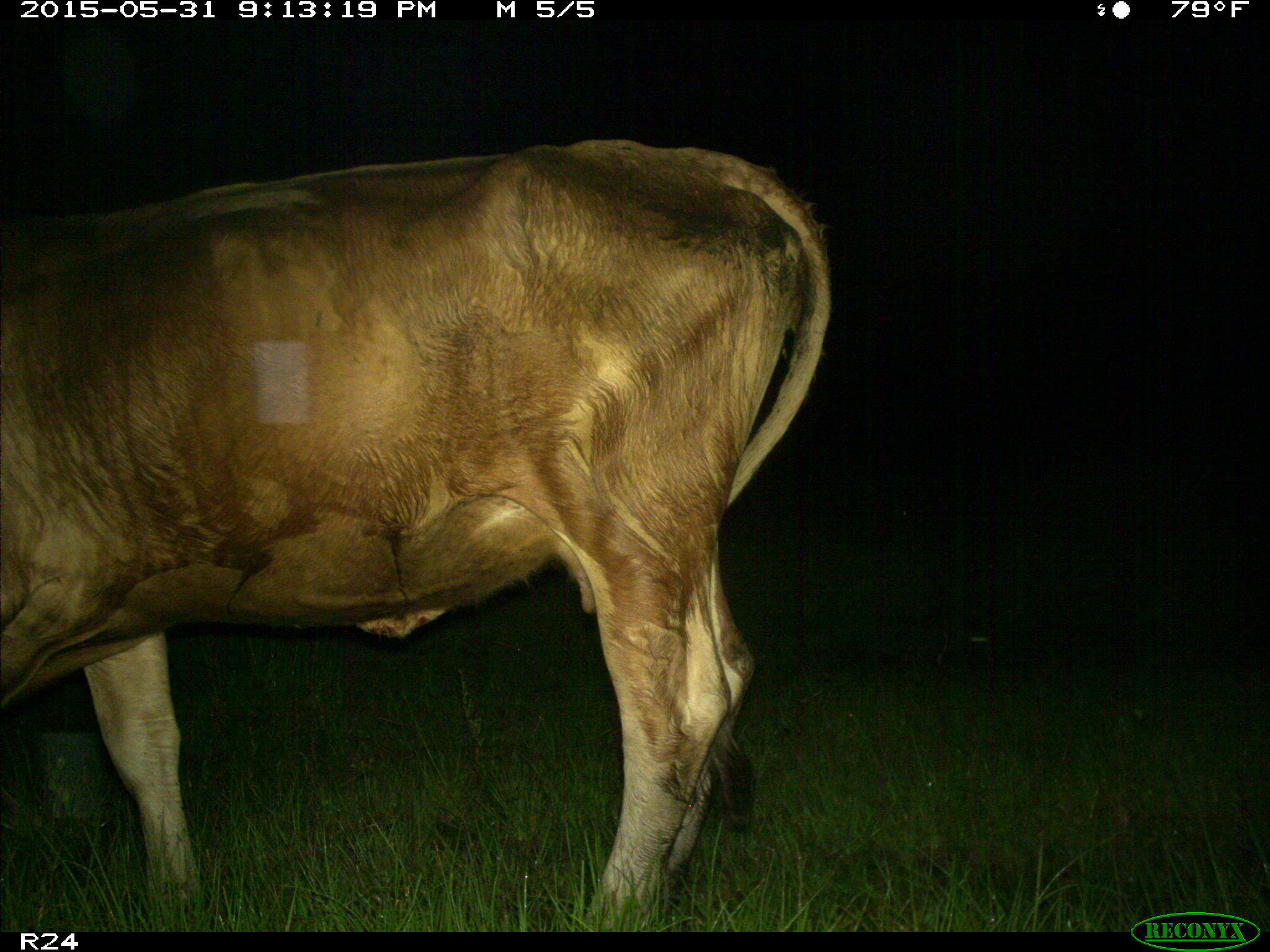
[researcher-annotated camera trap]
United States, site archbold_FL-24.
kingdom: Animalia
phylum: Chordata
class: Mammalia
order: Artiodactyla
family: Bovidae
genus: Bos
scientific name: Bos taurus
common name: domestic cow